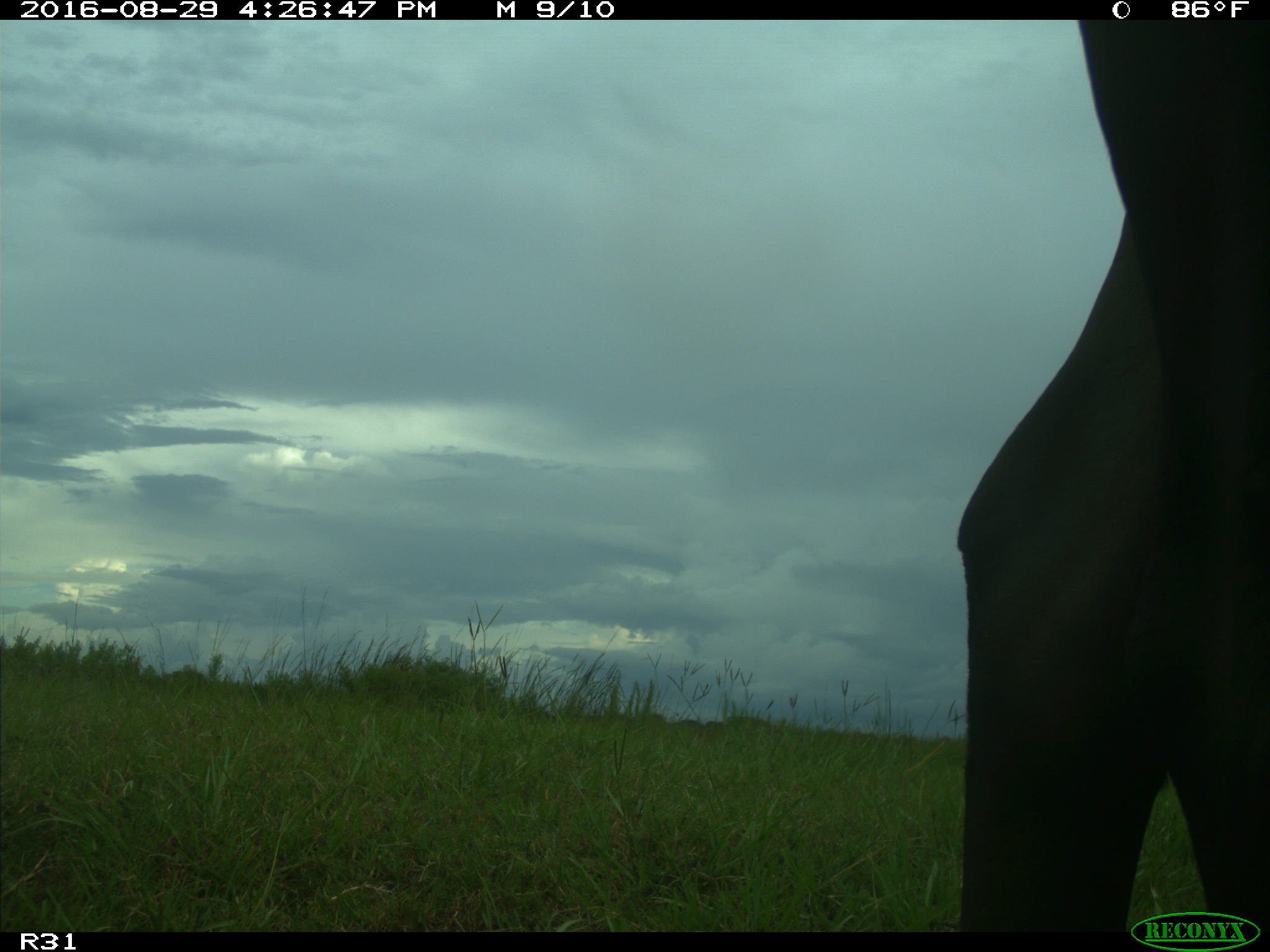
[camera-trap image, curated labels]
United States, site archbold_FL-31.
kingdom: Animalia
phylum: Chordata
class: Mammalia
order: Artiodactyla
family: Bovidae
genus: Bos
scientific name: Bos taurus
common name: domestic cow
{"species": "Bos taurus (domestic cow)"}